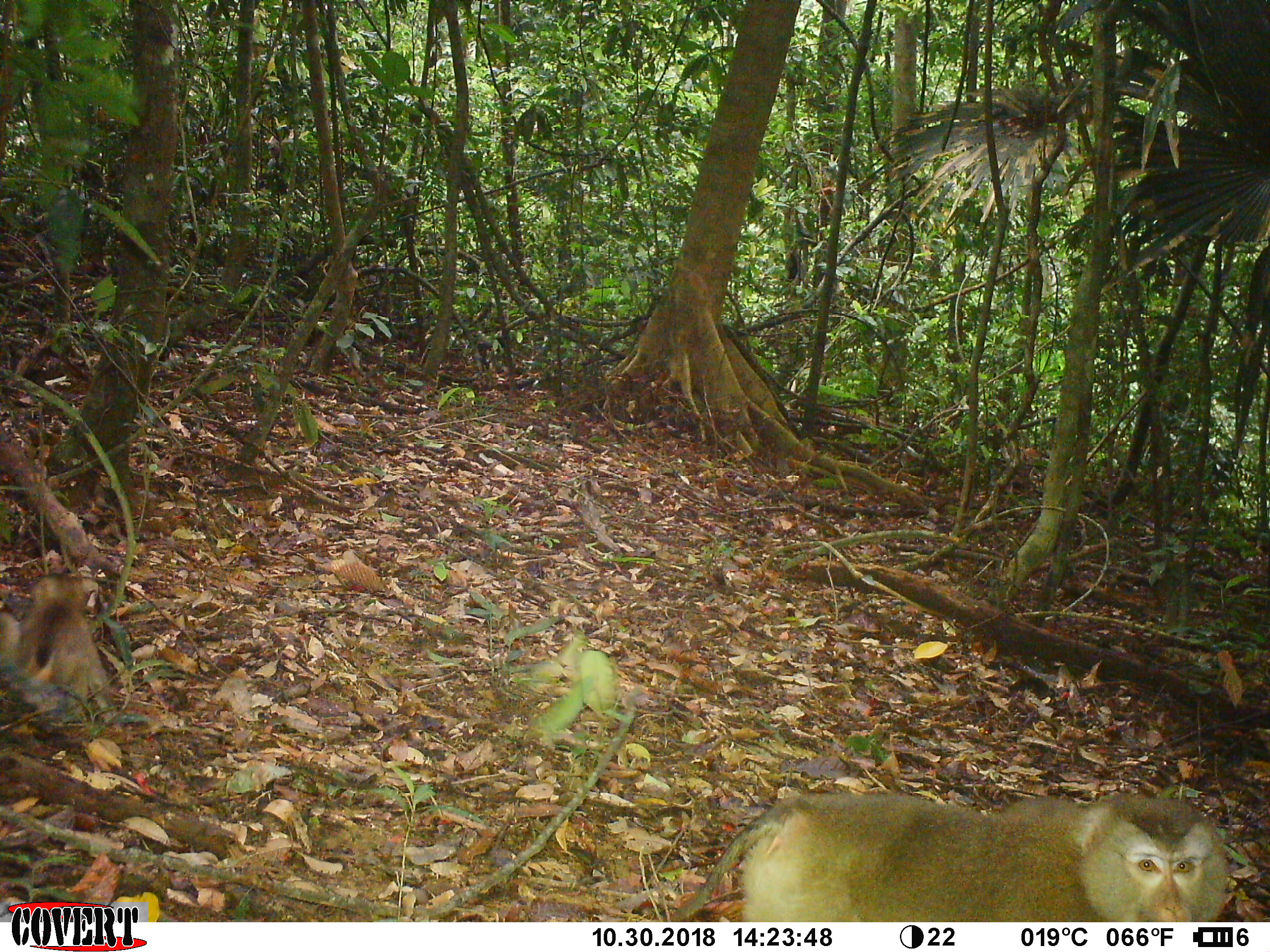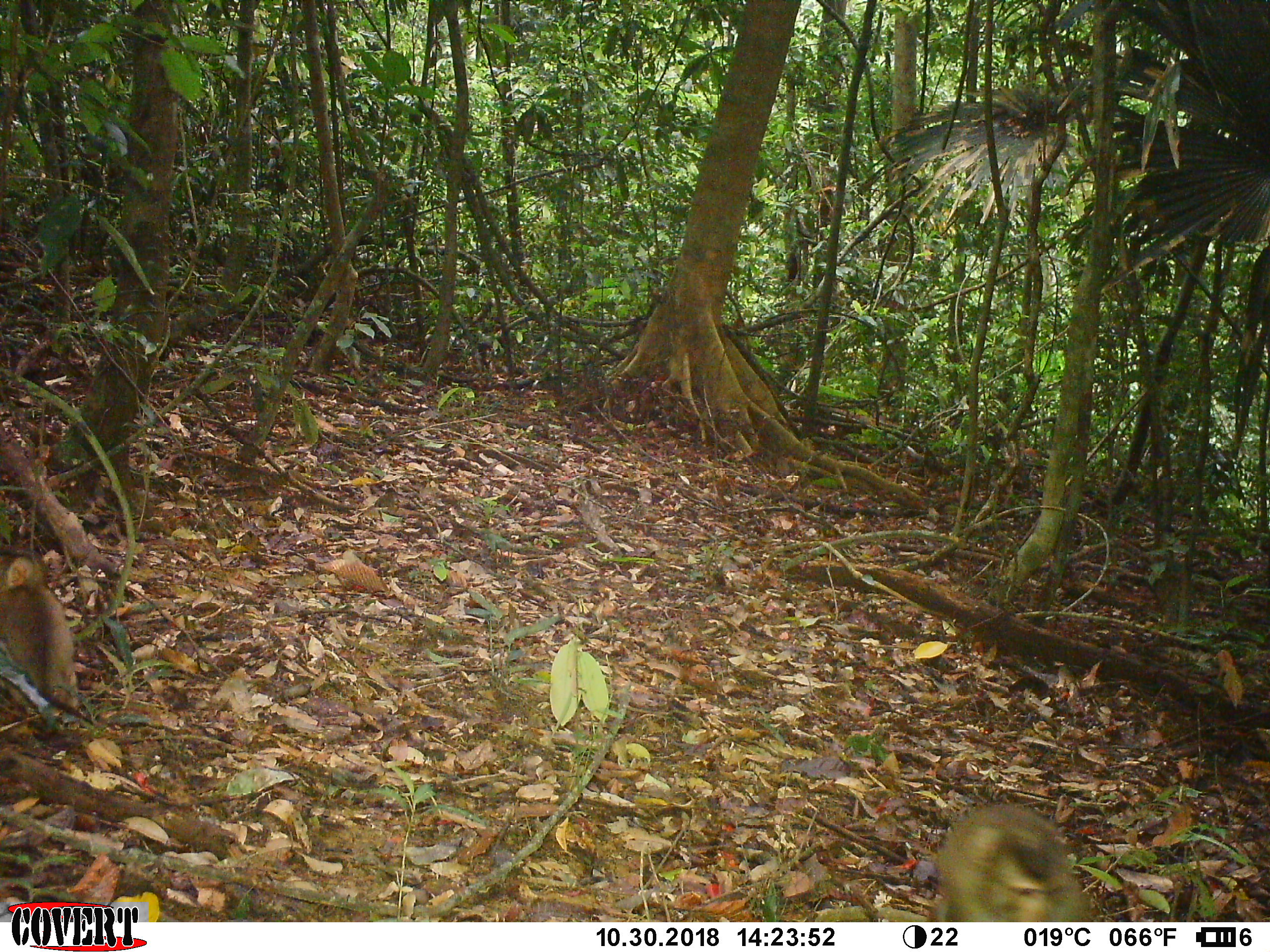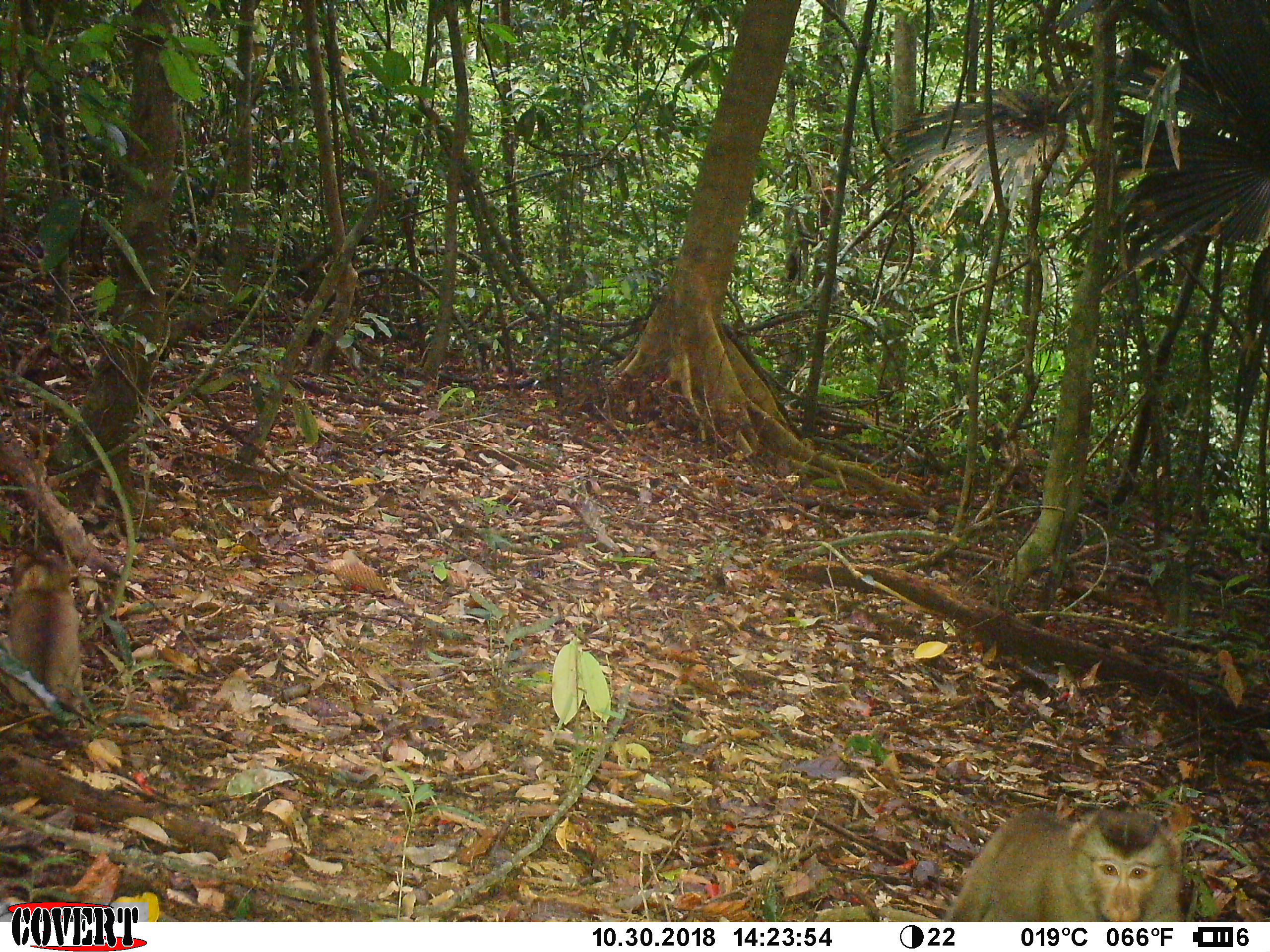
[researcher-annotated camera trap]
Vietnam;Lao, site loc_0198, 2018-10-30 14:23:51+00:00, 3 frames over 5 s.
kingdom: Animalia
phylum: Chordata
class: Mammalia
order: Primates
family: Cercopithecidae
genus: Macaca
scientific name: Macaca nemestrina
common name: pig-tailed macaque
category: pig tailed macaque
Pig tailed macaque (pig-tailed macaque) (Macaca nemestrina). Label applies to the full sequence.